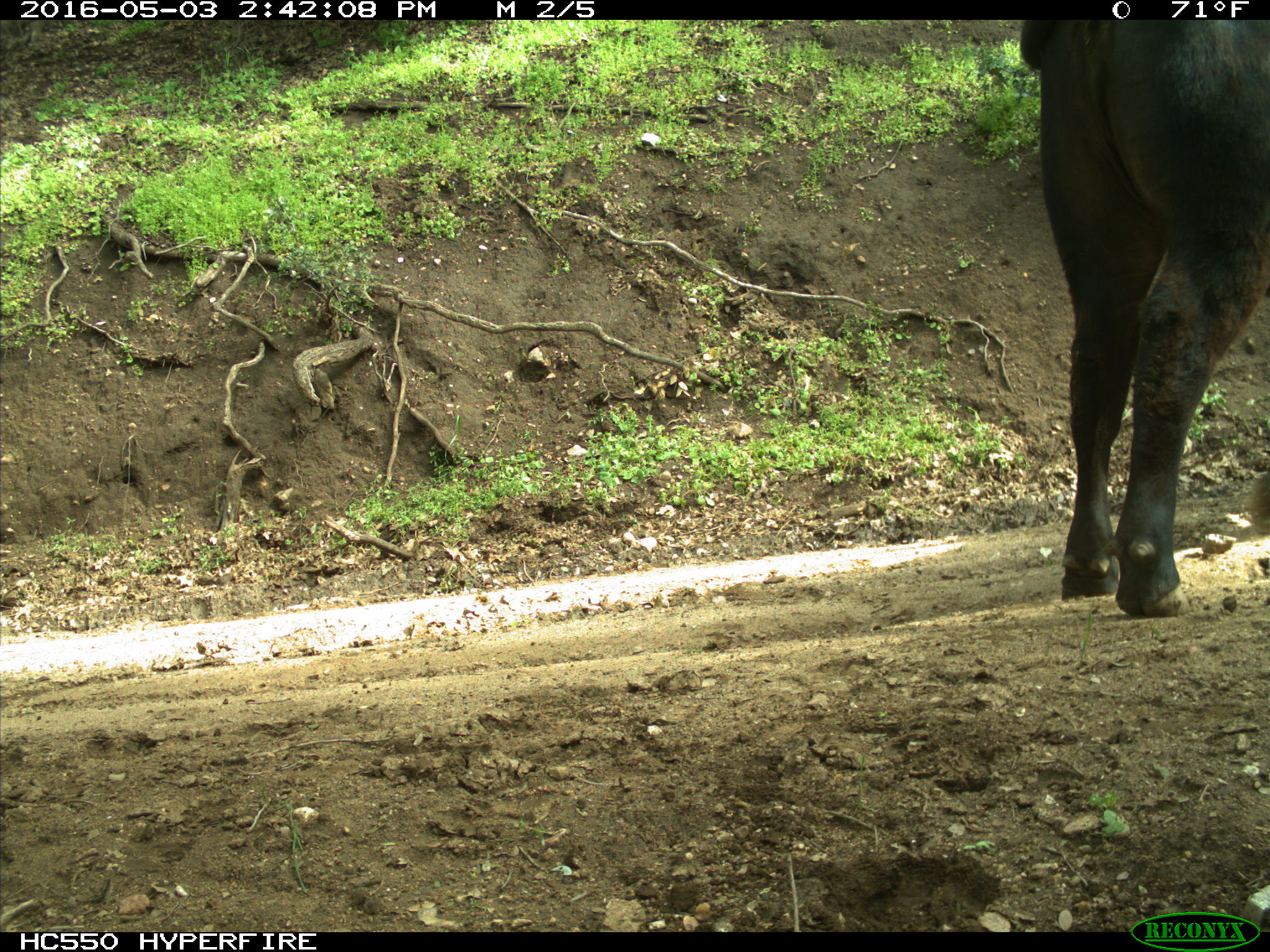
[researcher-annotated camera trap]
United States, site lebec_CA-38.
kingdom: Animalia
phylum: Chordata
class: Mammalia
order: Artiodactyla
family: Bovidae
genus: Bos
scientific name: Bos taurus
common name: domestic cow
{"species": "Bos taurus (domestic cow)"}